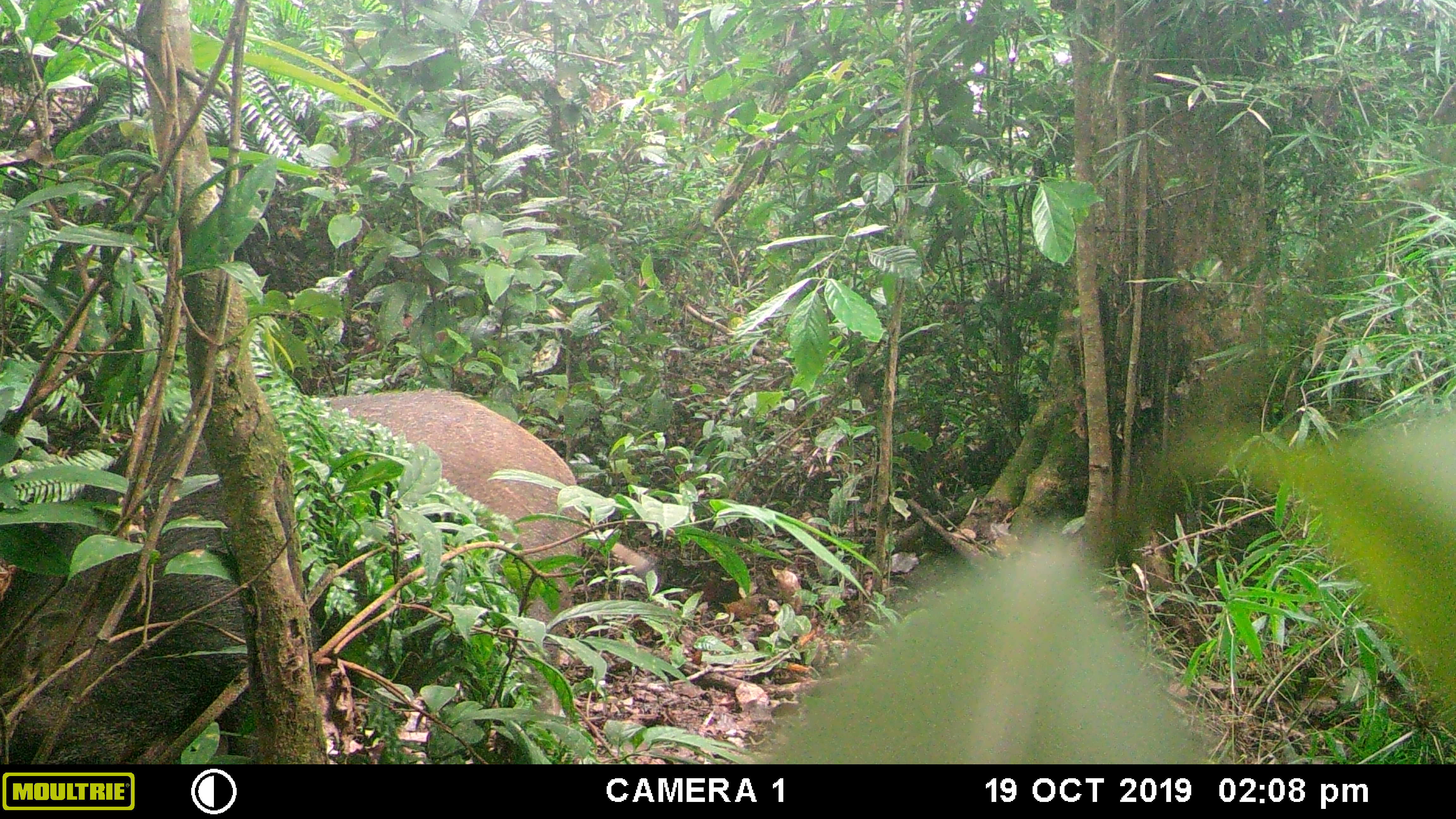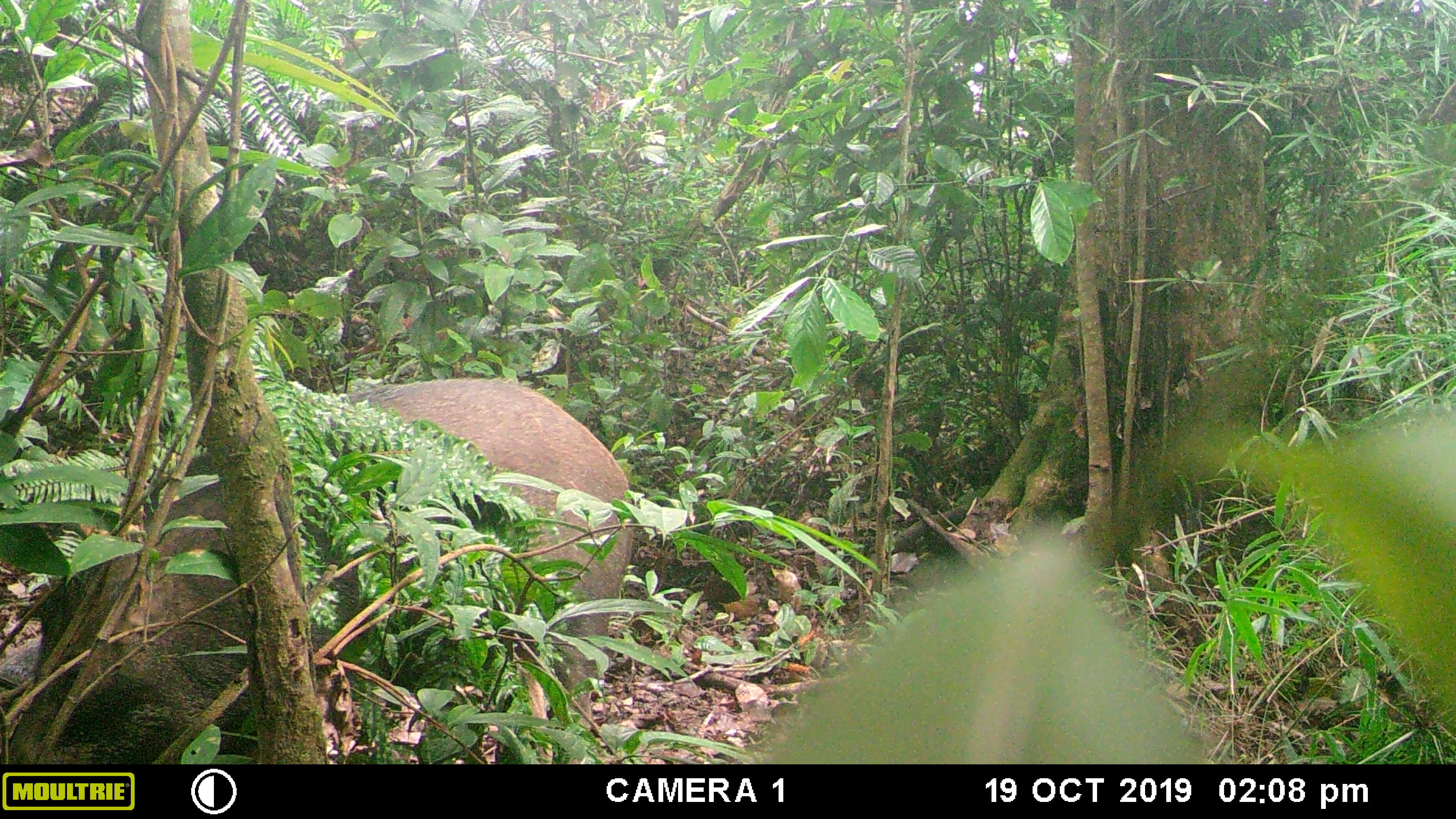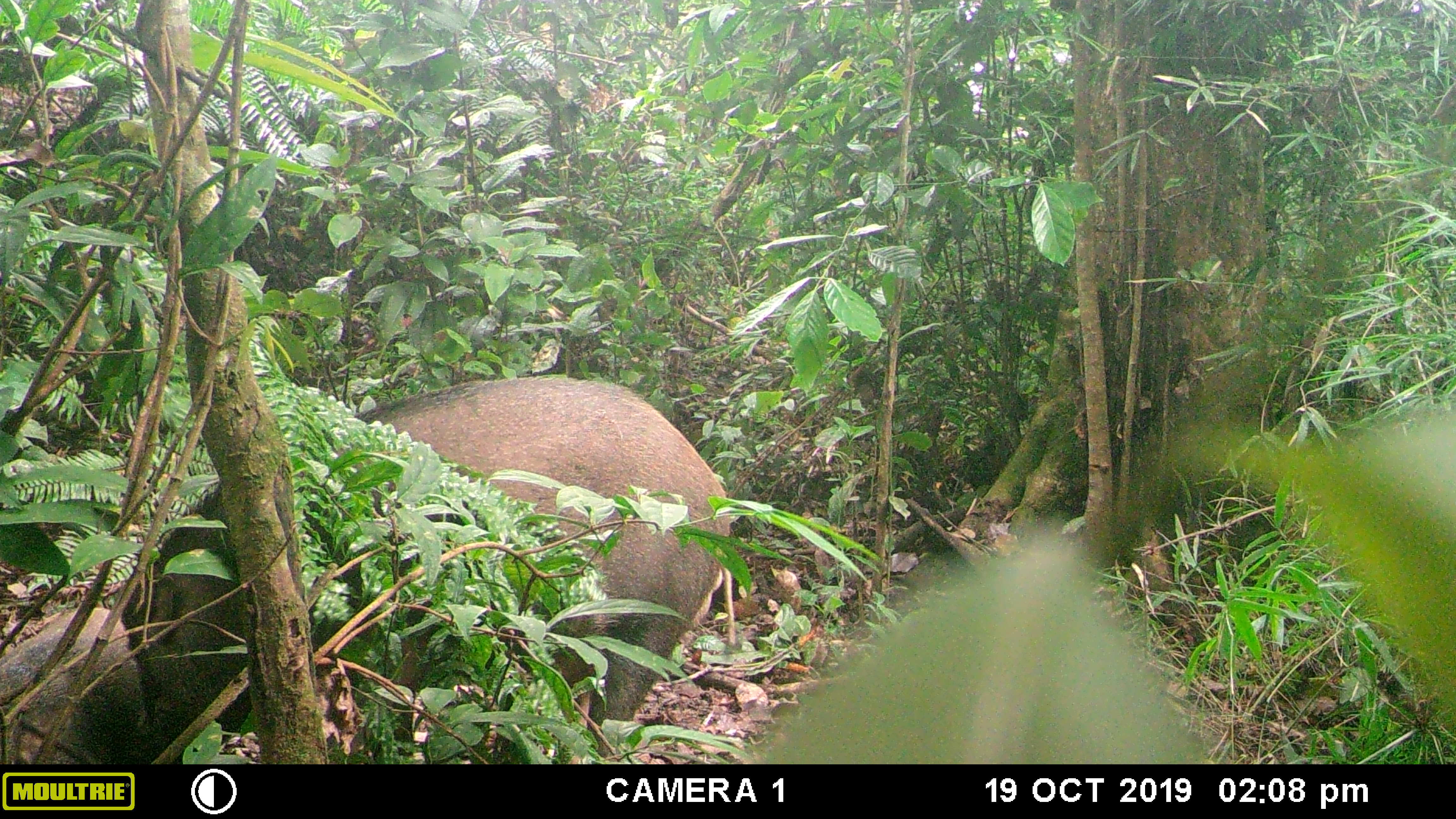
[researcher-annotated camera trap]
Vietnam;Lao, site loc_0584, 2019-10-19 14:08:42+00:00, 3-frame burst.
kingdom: Animalia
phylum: Chordata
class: Mammalia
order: Artiodactyla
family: Suidae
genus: Sus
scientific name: Sus scrofa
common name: eurasian wild pig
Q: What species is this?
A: Eurasian wild pig (Sus scrofa).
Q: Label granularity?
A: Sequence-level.